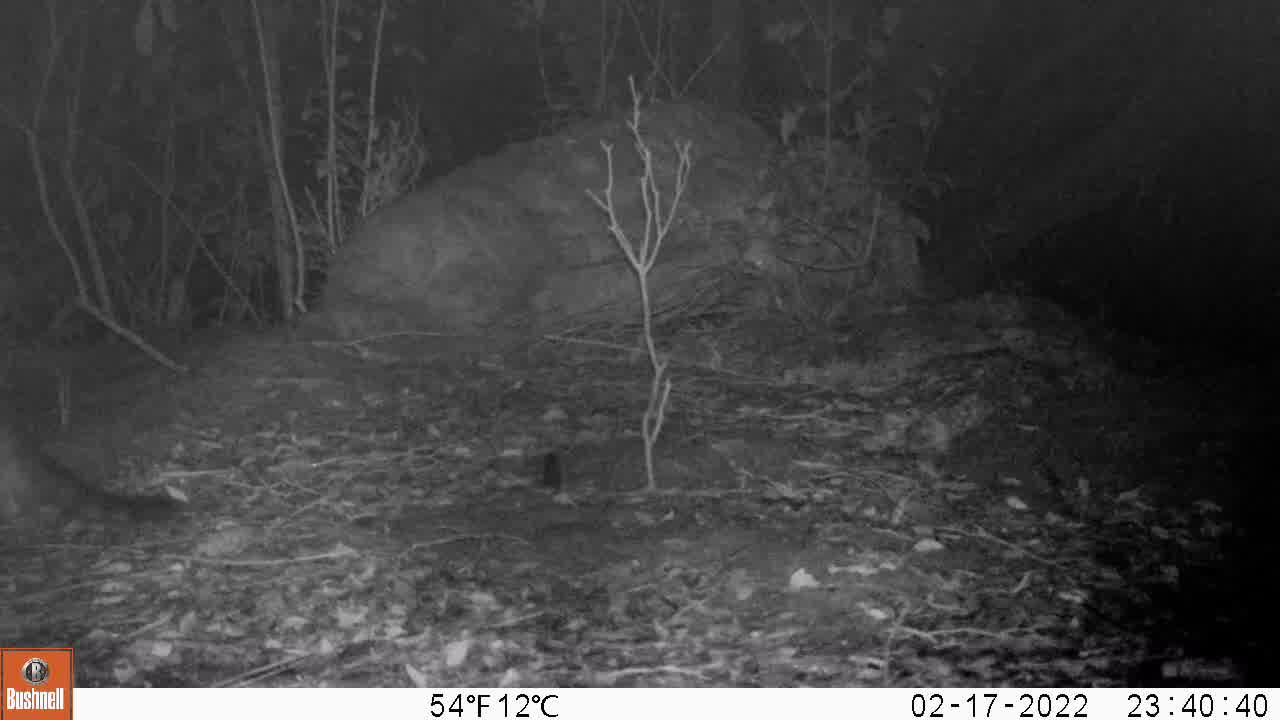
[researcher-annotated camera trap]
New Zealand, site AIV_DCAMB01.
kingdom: Animalia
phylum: Chordata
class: Mammalia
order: Carnivora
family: Felidae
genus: Felis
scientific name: Felis catus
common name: domestic cat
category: cat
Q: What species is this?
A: Cat (domestic cat) (Felis catus).